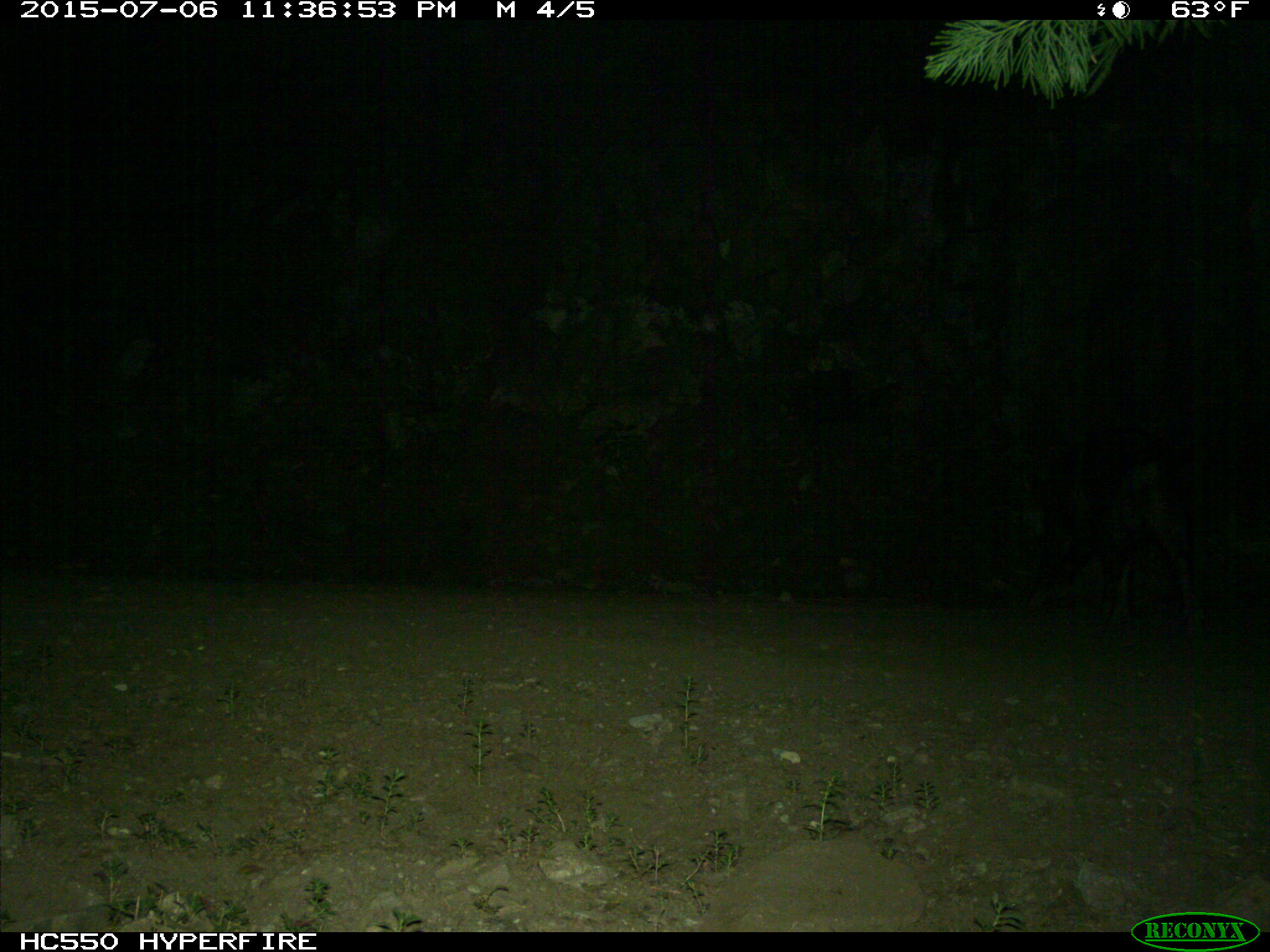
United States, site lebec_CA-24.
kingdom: Animalia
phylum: Chordata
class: Mammalia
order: Artiodactyla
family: Suidae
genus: Sus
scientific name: Sus scrofa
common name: wild boar